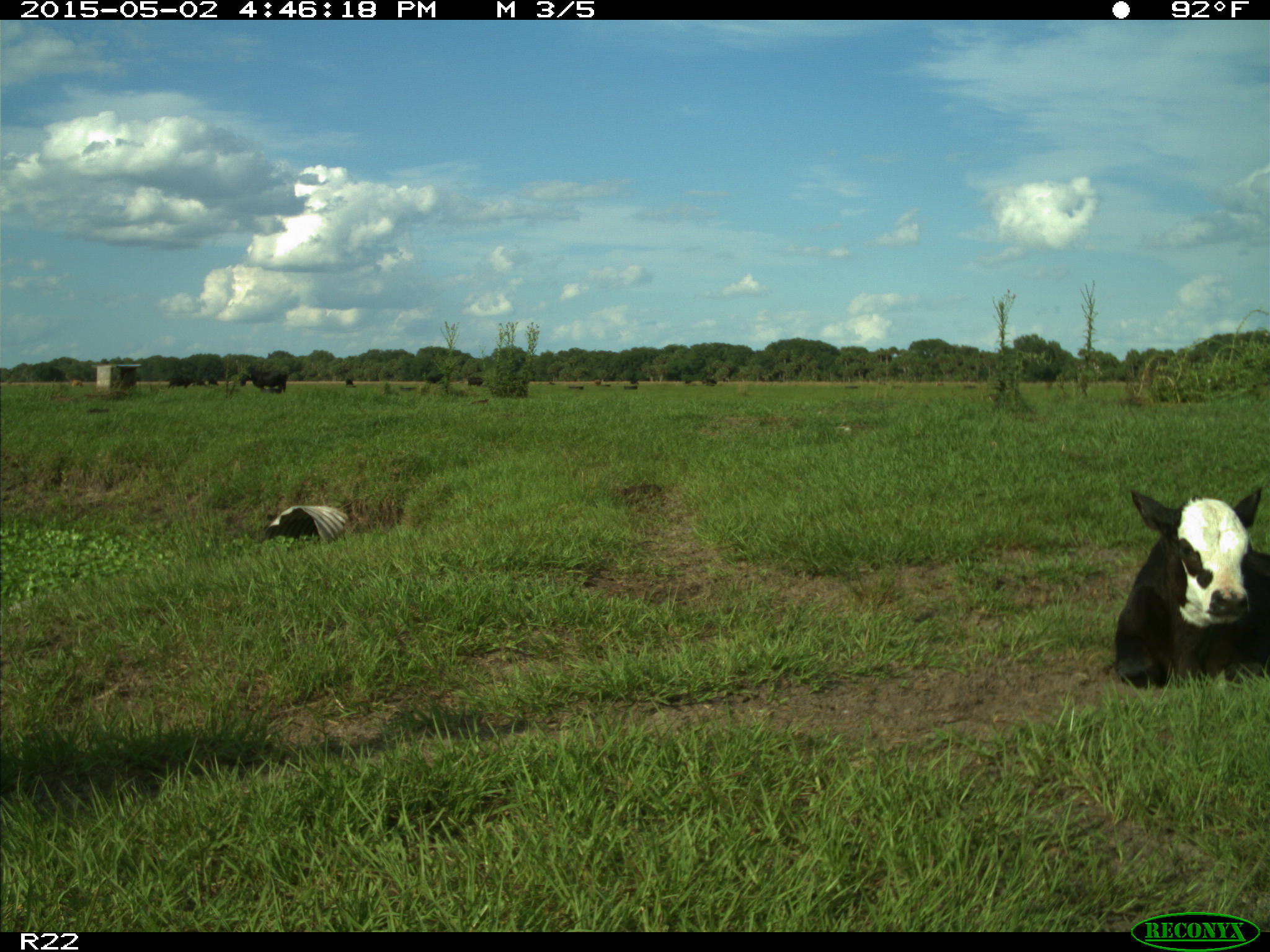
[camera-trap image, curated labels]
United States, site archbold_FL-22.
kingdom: Animalia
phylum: Chordata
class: Mammalia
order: Artiodactyla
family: Bovidae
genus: Bos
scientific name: Bos taurus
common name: domestic cow